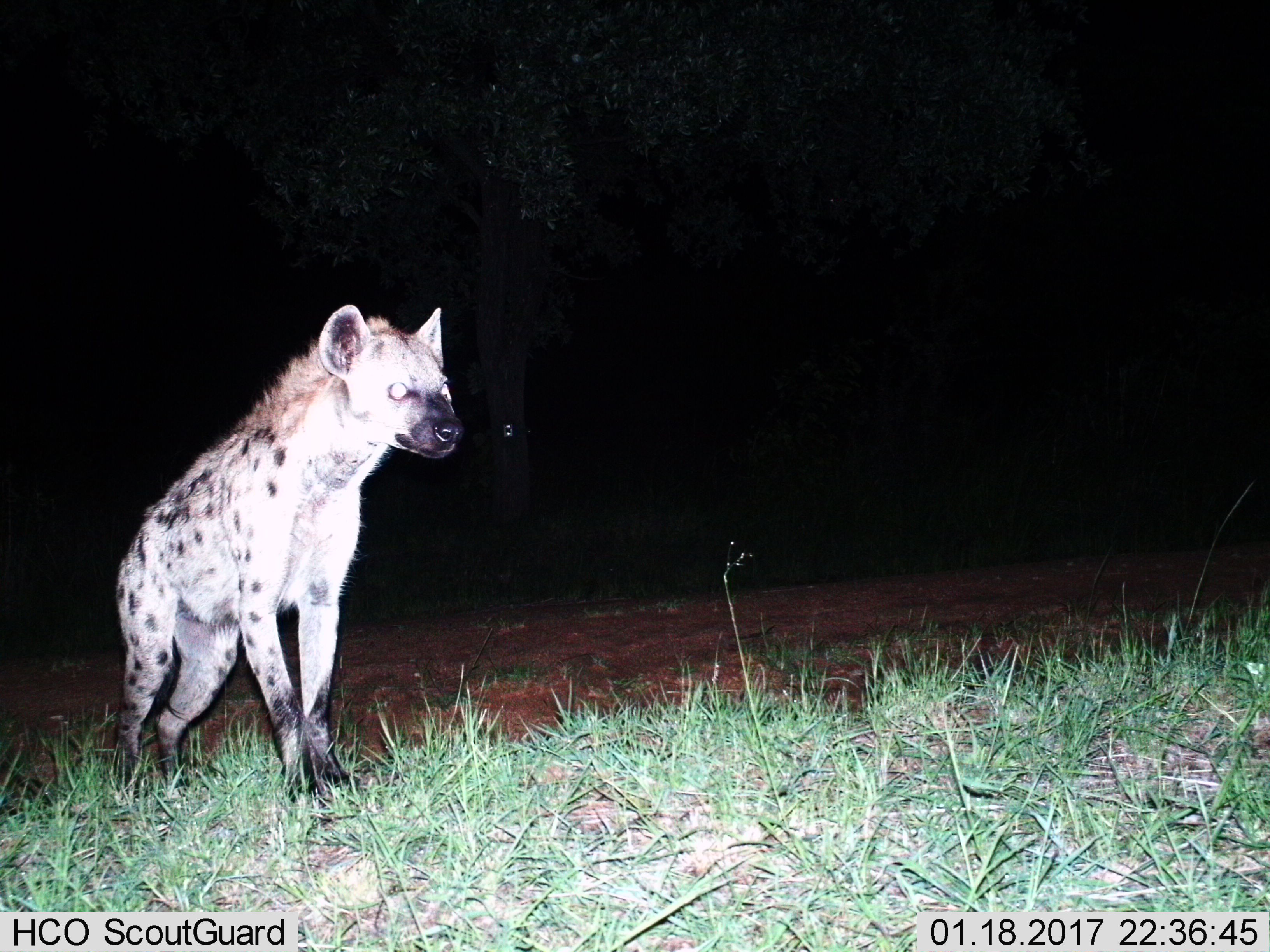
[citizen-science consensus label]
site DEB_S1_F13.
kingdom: Animalia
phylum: Chordata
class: Mammalia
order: Carnivora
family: Hyaenidae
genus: Crocuta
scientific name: Crocuta crocuta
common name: spotted hyena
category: hyenaspotted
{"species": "hyenaspotted (spotted hyena) (Crocuta crocuta)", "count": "1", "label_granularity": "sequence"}